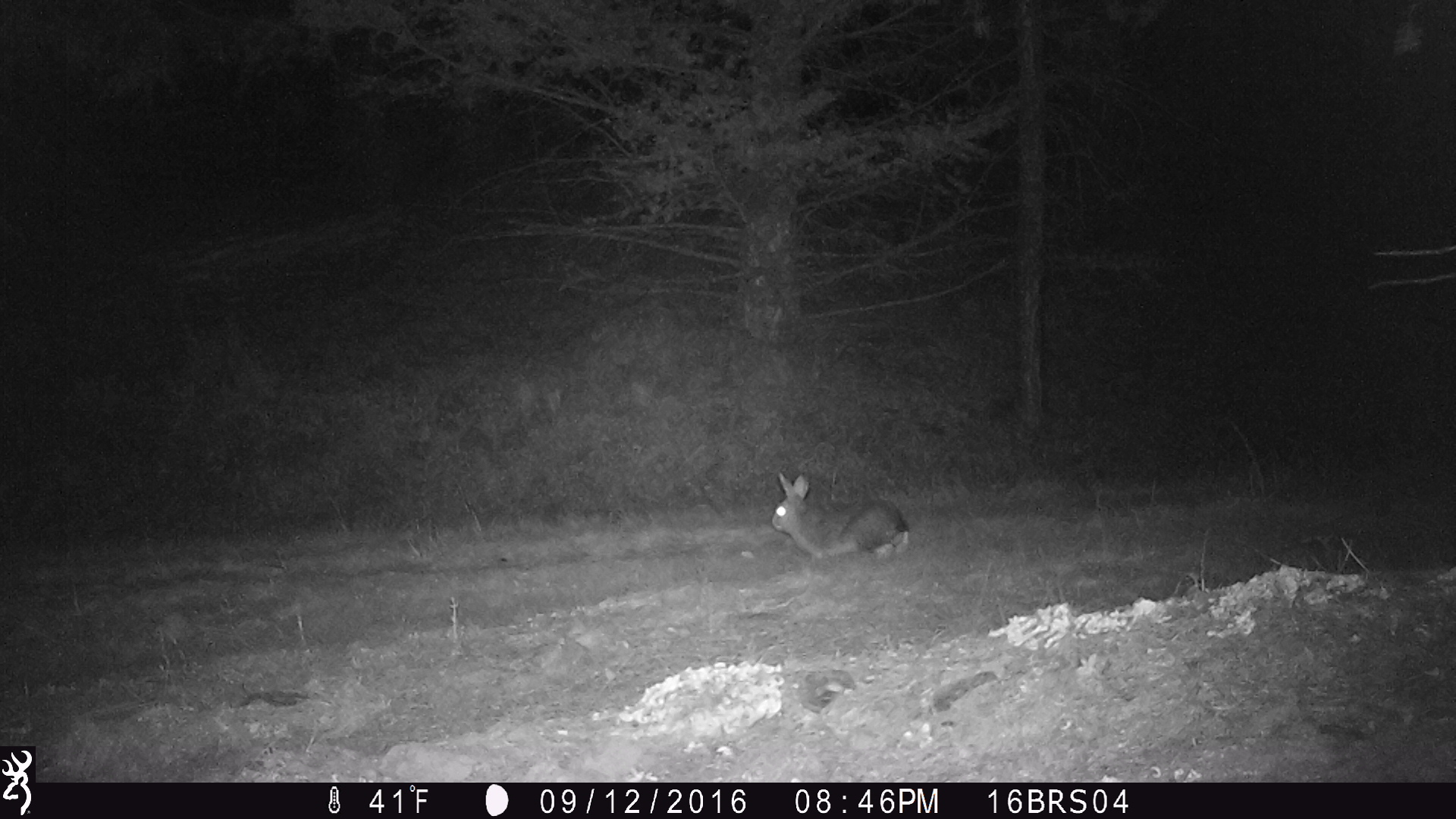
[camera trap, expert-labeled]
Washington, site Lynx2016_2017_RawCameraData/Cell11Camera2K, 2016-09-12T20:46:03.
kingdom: Animalia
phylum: Chordata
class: Mammalia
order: Lagomorpha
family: Leporidae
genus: Lepus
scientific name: Lepus americanus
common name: snowshoe hare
Lepus americanus (snowshoe hare). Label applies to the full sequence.